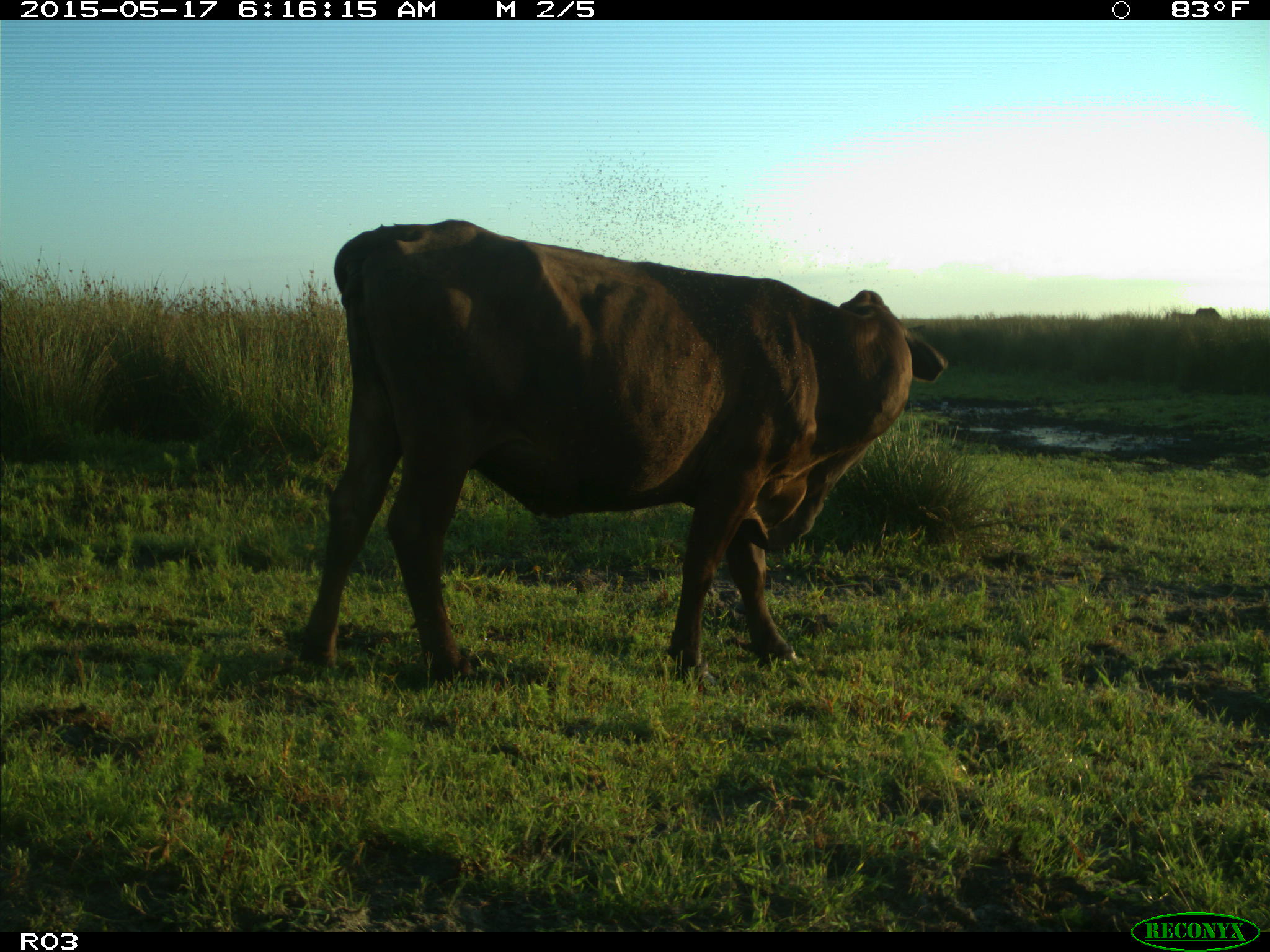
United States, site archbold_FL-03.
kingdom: Animalia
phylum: Chordata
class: Mammalia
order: Artiodactyla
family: Bovidae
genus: Bos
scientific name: Bos taurus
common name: domestic cow